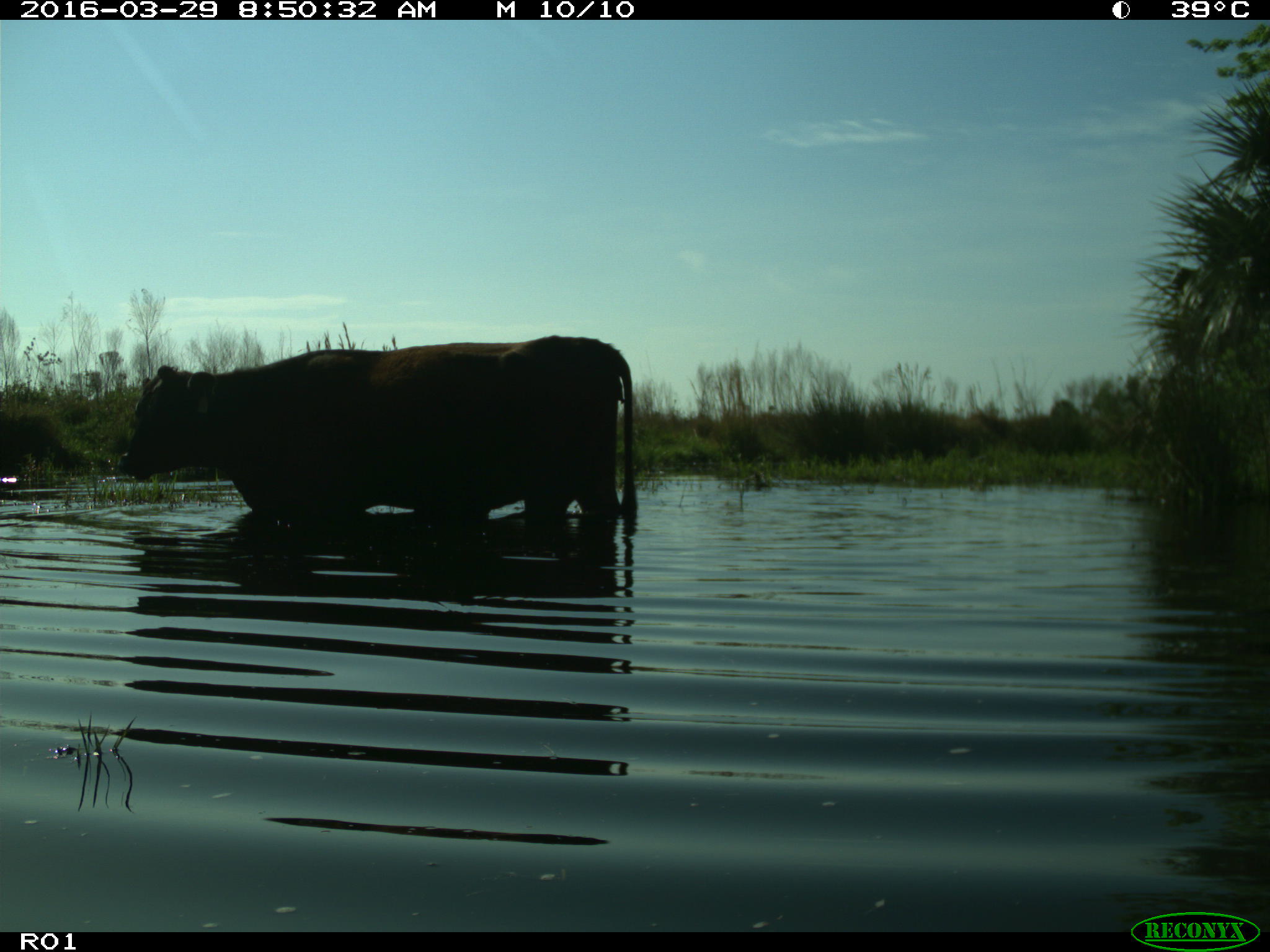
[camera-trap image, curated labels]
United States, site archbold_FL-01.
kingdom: Animalia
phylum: Chordata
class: Mammalia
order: Artiodactyla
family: Bovidae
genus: Bos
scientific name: Bos taurus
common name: domestic cow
Bos taurus (domestic cow).